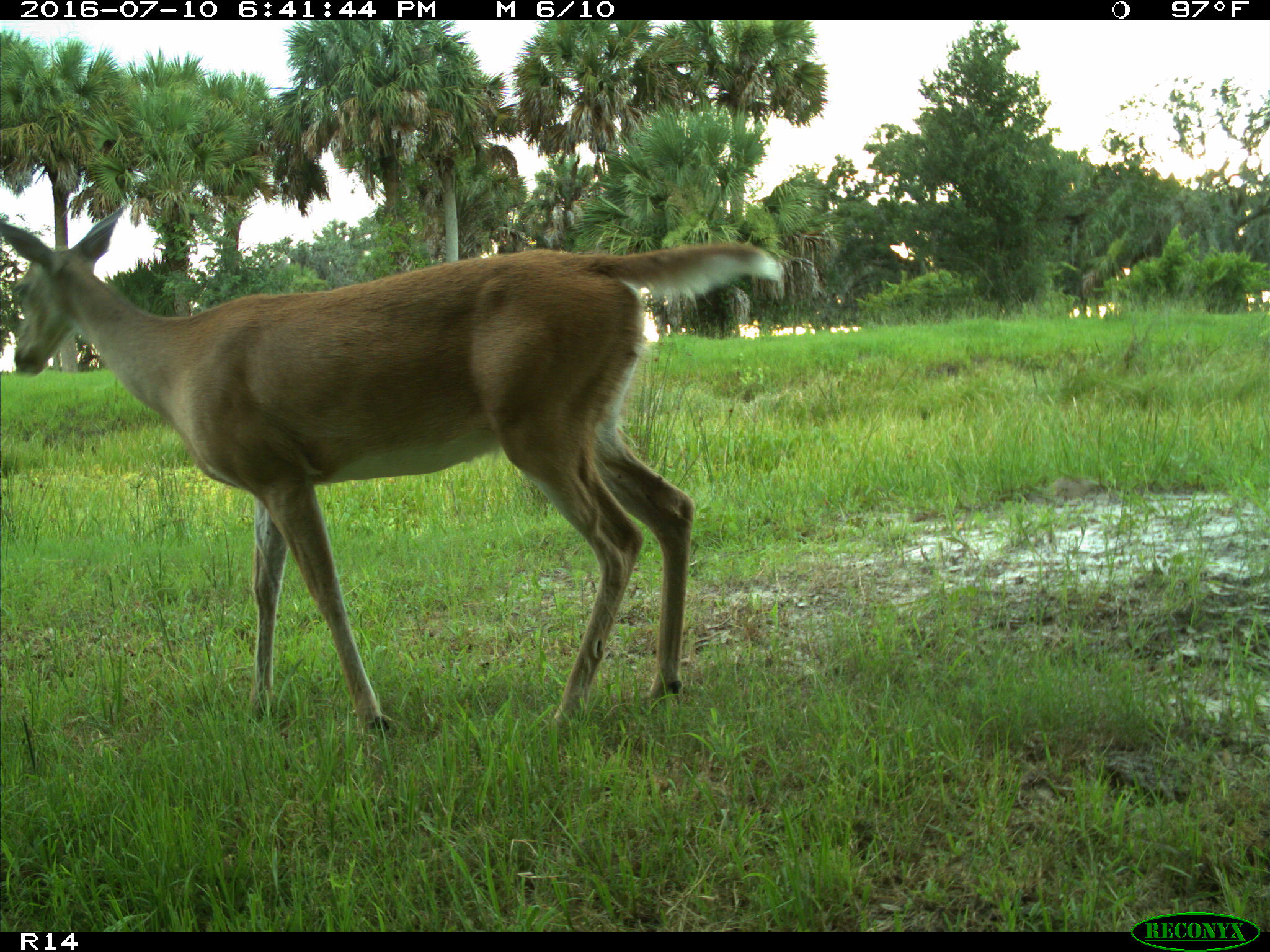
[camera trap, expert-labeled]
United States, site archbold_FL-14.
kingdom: Animalia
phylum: Chordata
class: Mammalia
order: Artiodactyla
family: Cervidae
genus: Odocoileus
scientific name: Odocoileus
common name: deer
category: unidentified deer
Unidentified deer (deer) (Odocoileus).